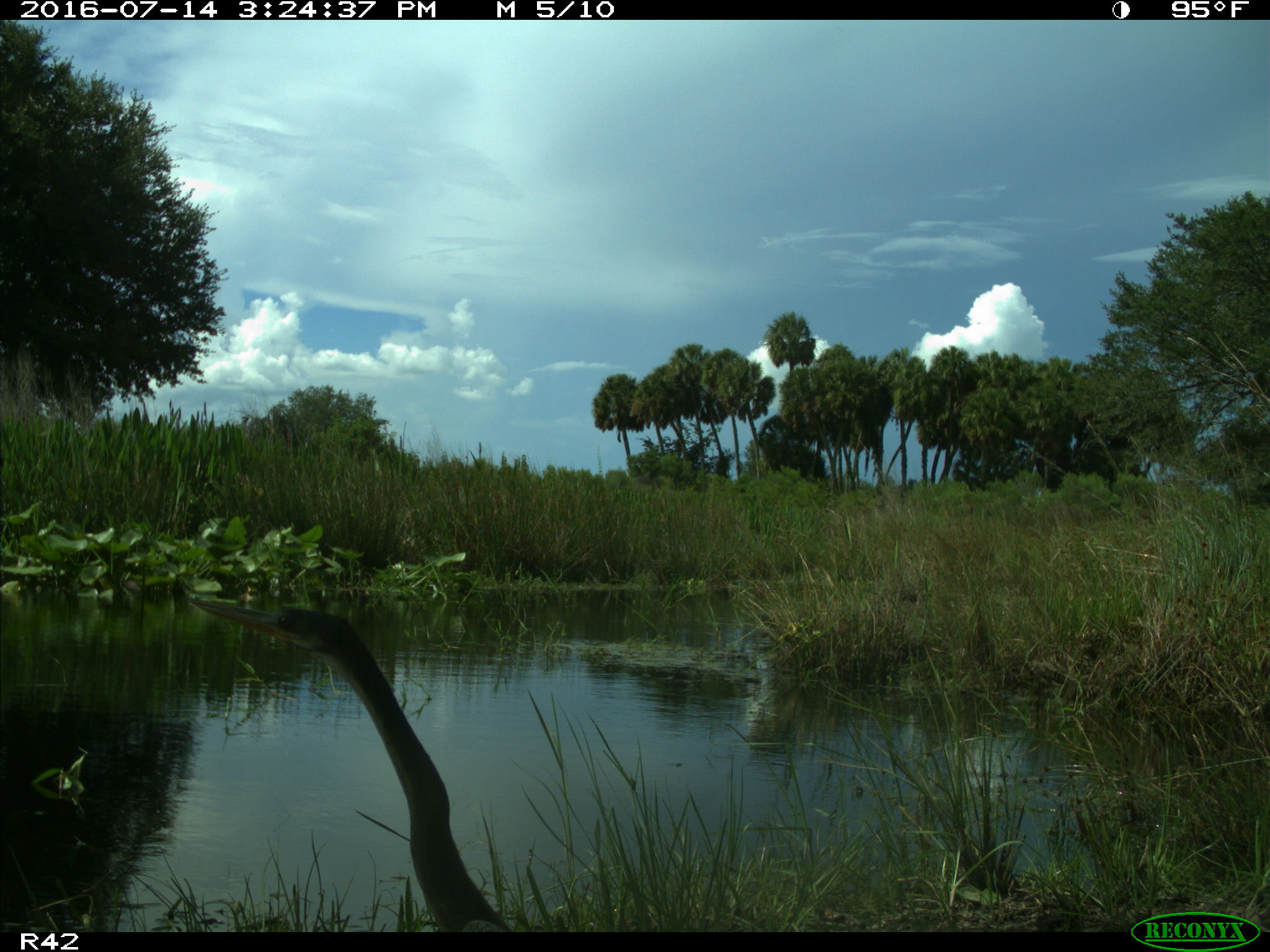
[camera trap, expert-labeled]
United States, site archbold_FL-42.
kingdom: Animalia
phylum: Chordata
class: Aves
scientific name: Aves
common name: birds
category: unidentified bird